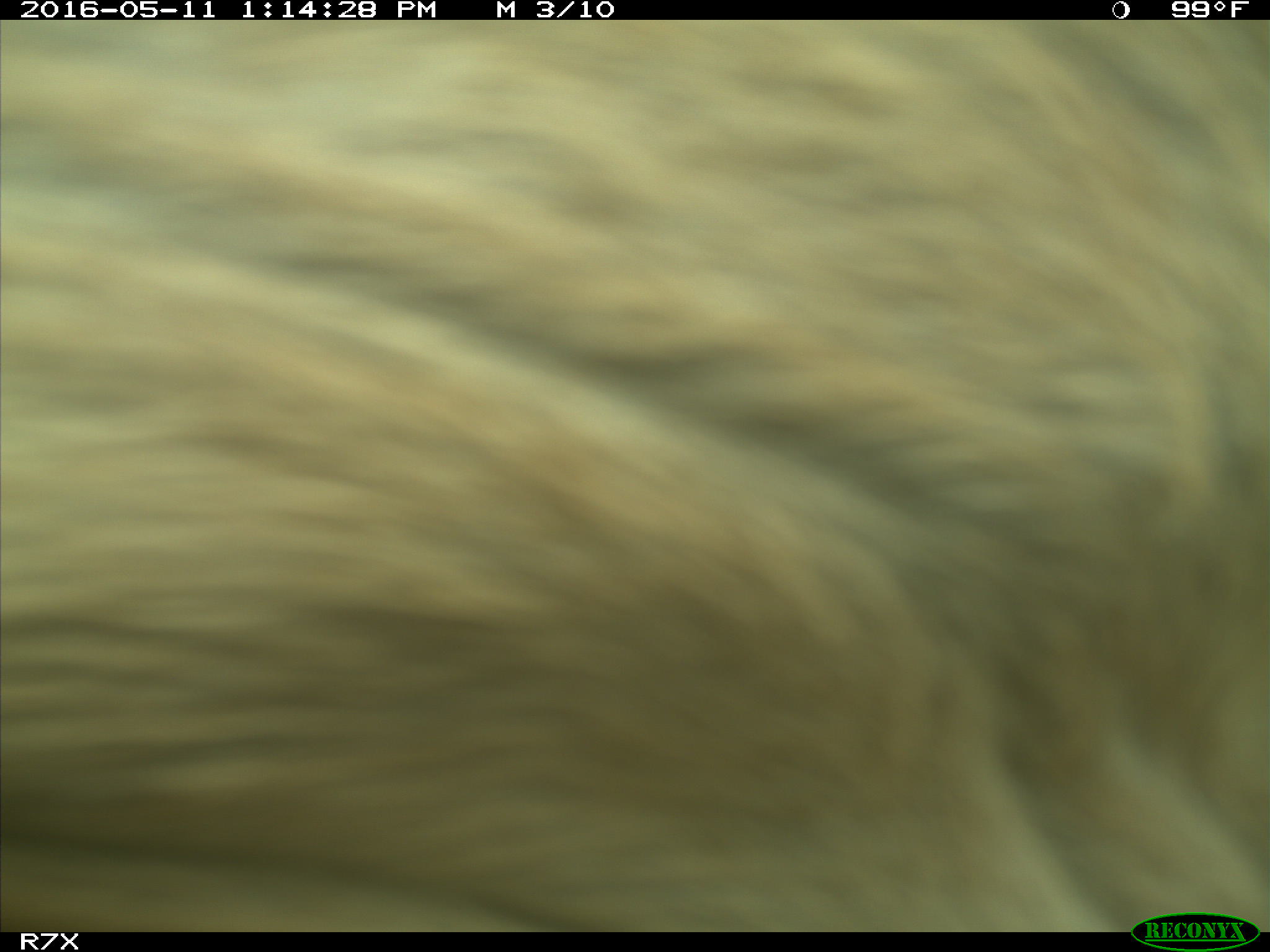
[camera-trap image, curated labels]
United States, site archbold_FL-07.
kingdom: Animalia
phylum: Chordata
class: Mammalia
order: Artiodactyla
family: Bovidae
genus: Bos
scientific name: Bos taurus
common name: domestic cow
Bos taurus (domestic cow).